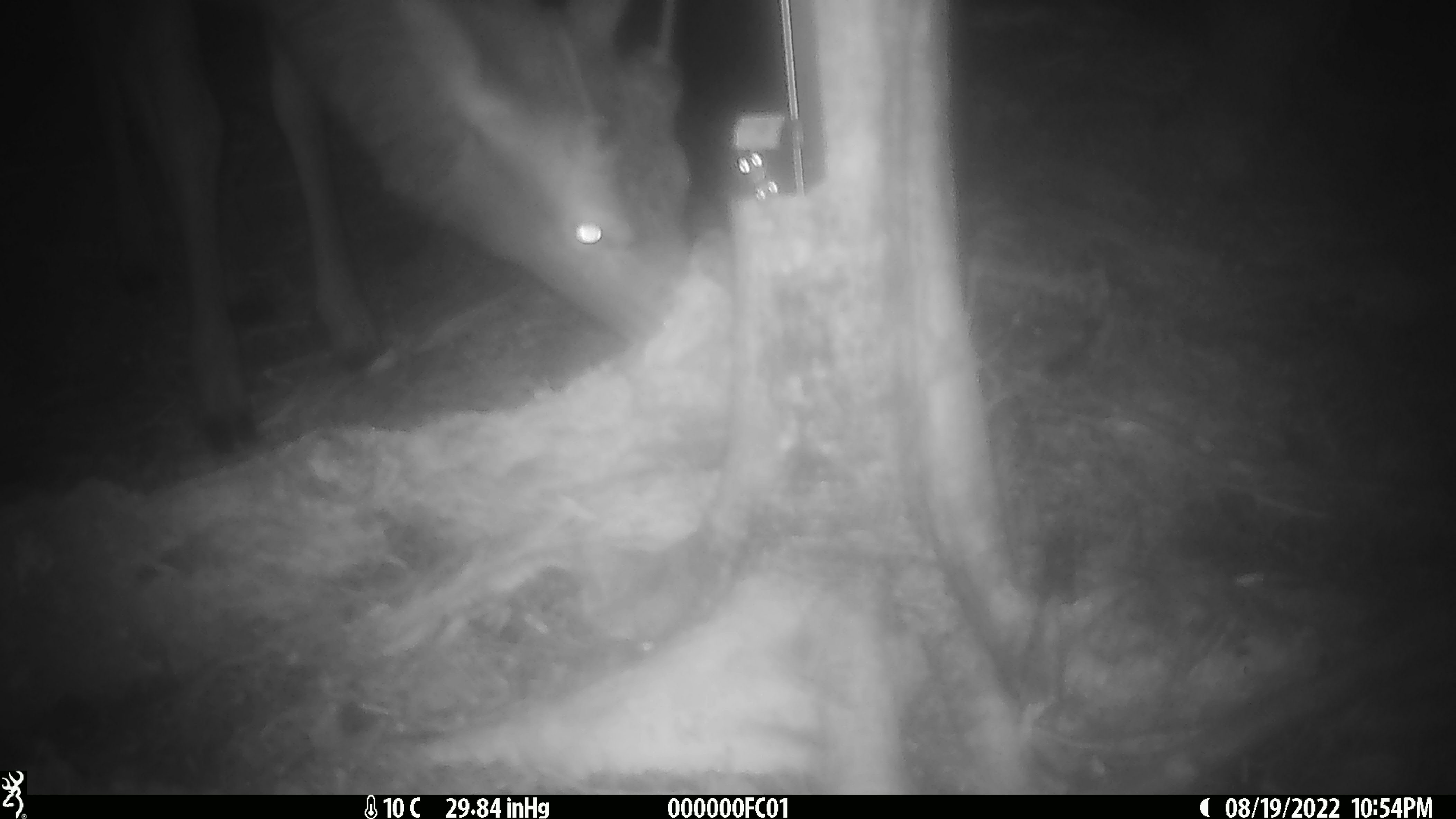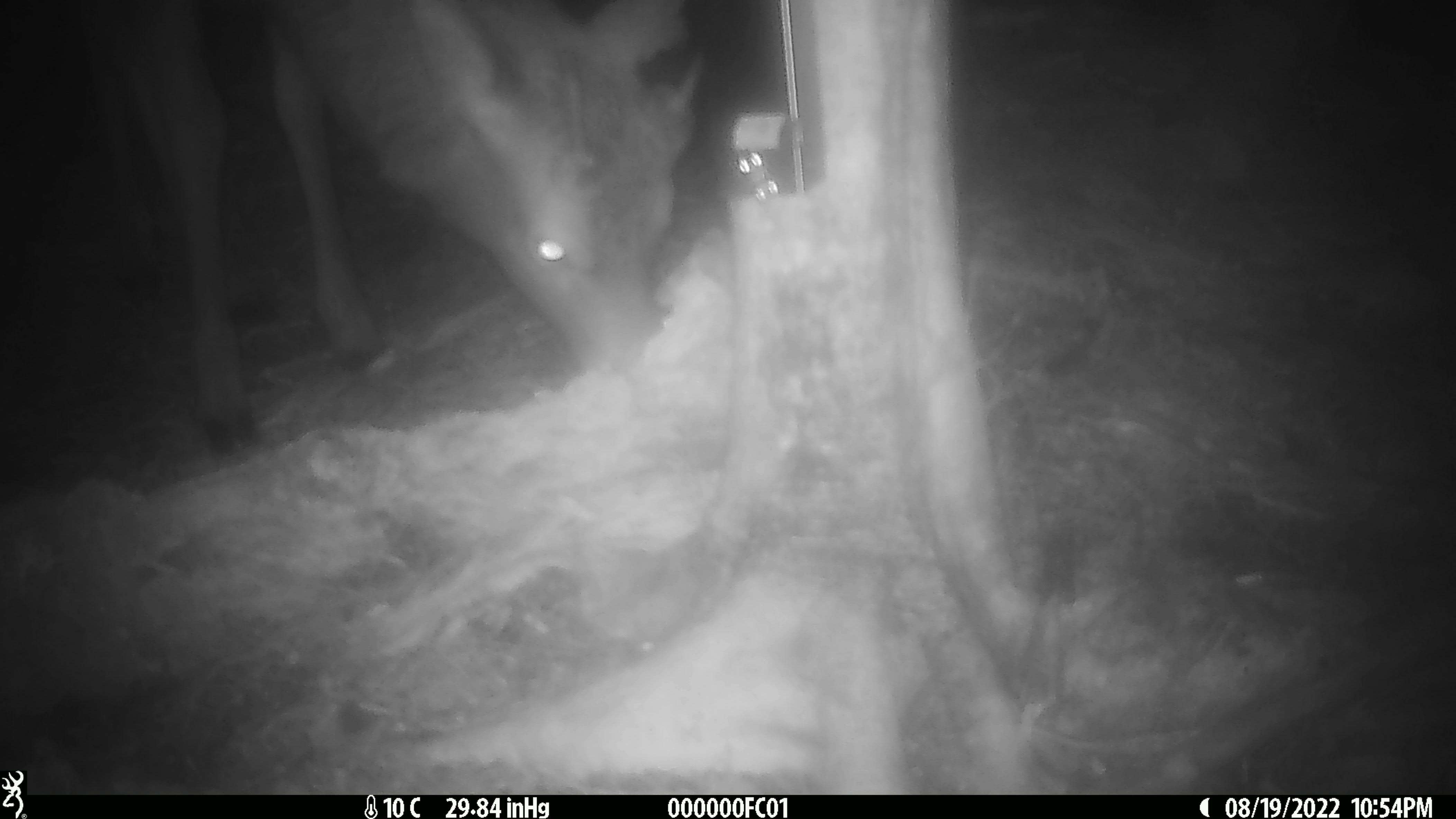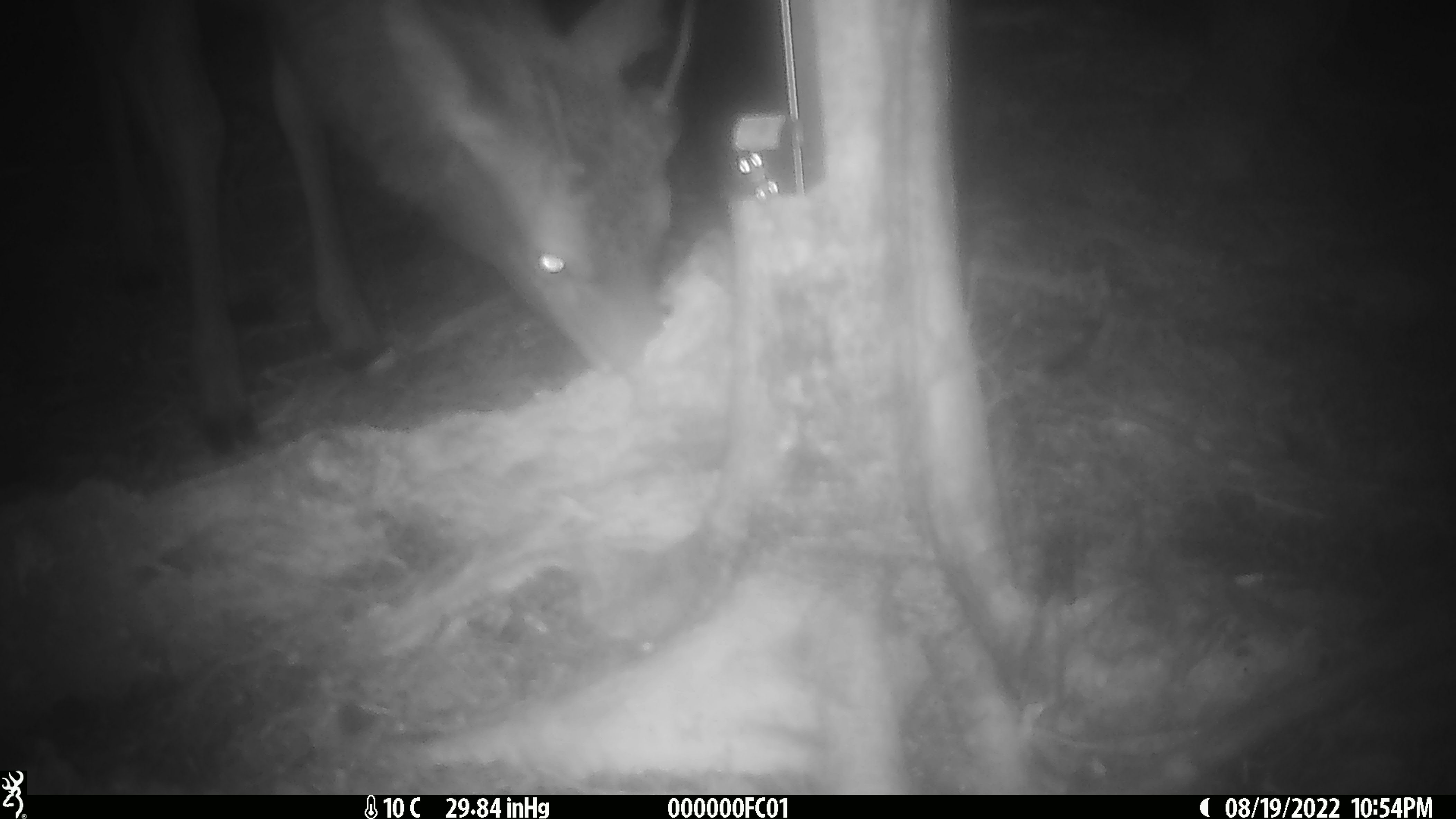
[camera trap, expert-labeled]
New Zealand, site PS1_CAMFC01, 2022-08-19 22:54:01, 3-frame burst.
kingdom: Animalia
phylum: Chordata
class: Mammalia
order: Artiodactyla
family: Cervidae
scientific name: Cervidae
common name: deer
Deer (Cervidae).